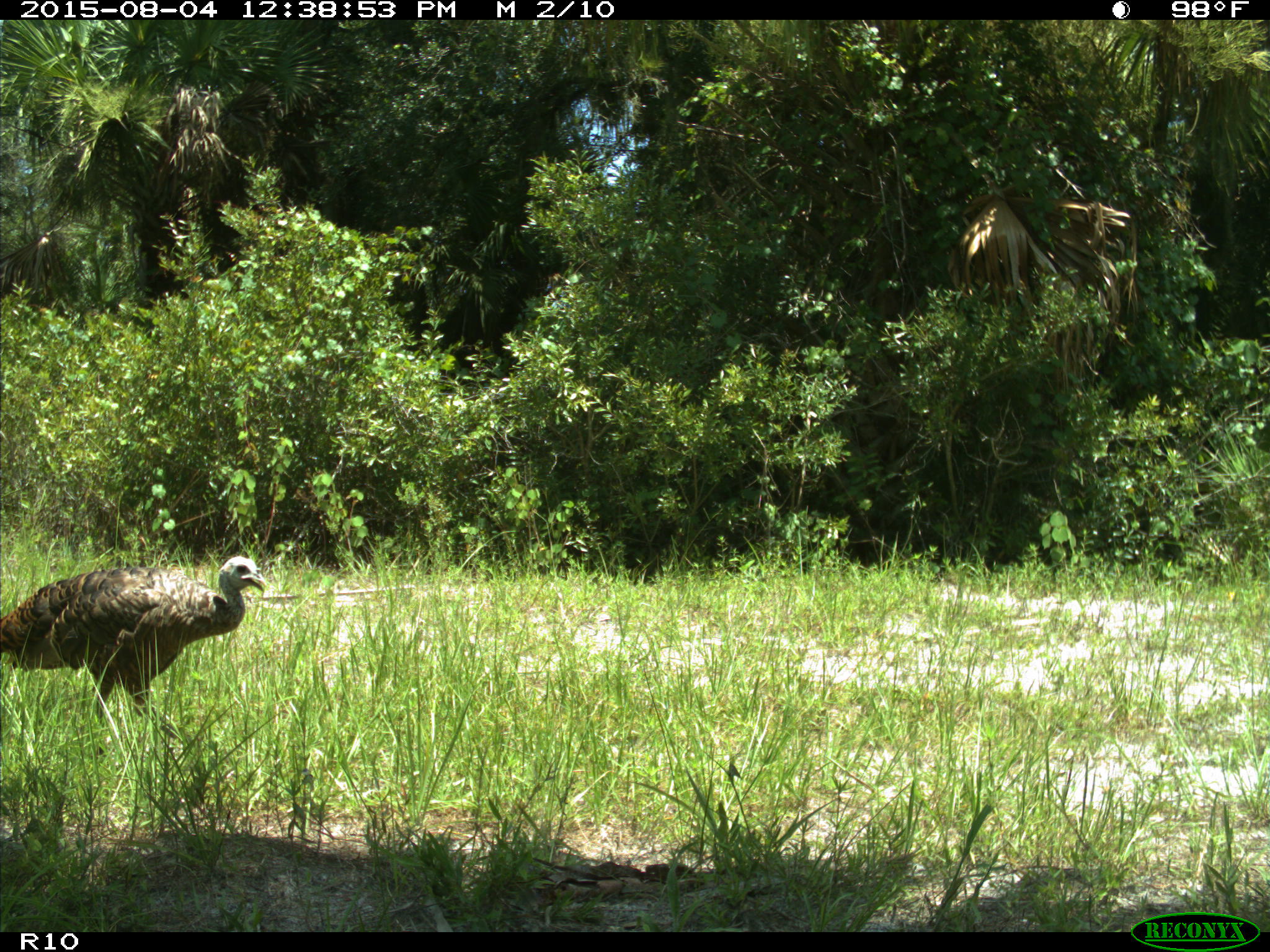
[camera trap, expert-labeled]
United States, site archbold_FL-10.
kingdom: Animalia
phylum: Chordata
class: Aves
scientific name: Aves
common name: birds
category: unidentified bird